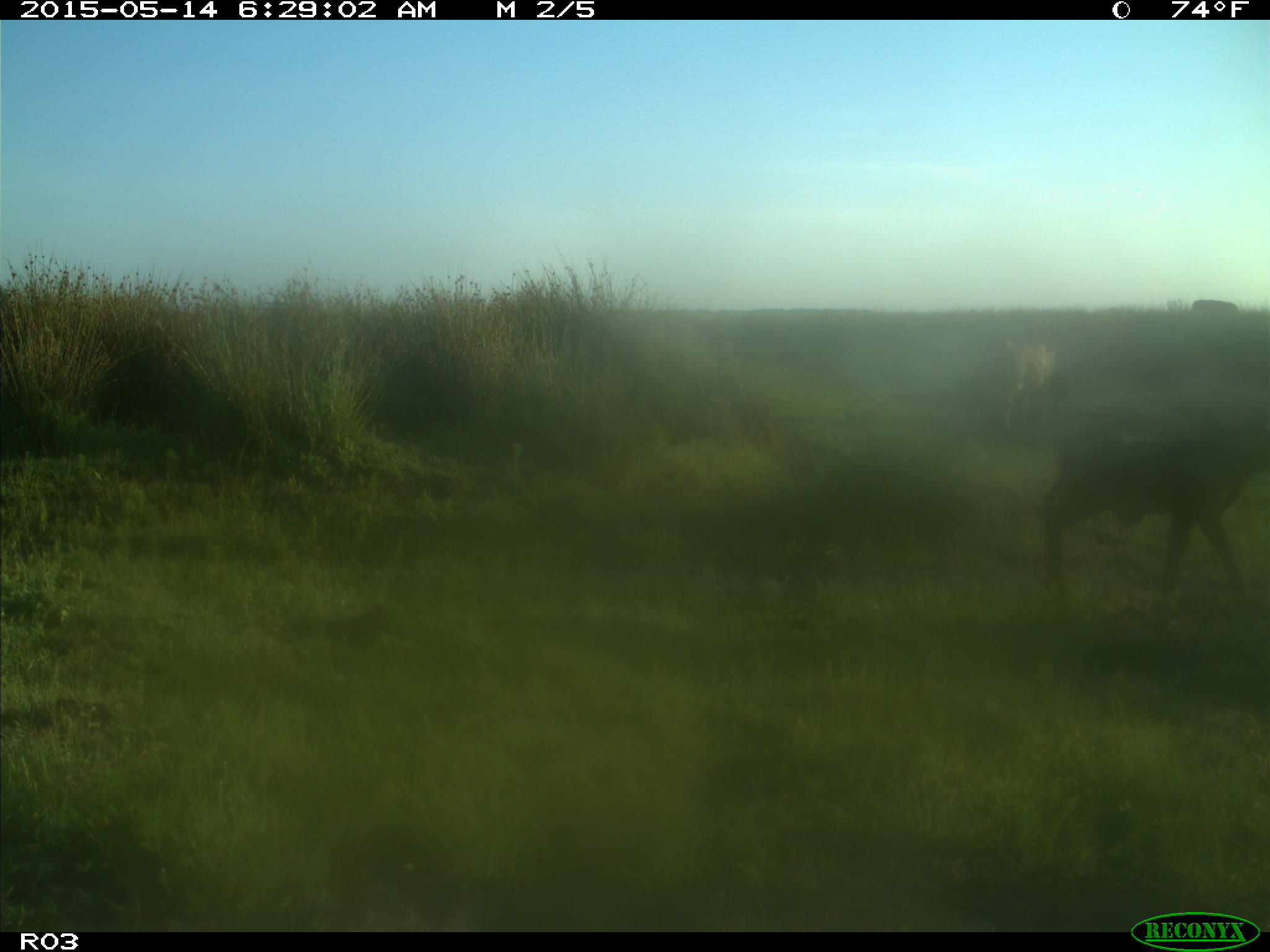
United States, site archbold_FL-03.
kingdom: Animalia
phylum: Chordata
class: Mammalia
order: Artiodactyla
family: Bovidae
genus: Bos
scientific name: Bos taurus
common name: domestic cow